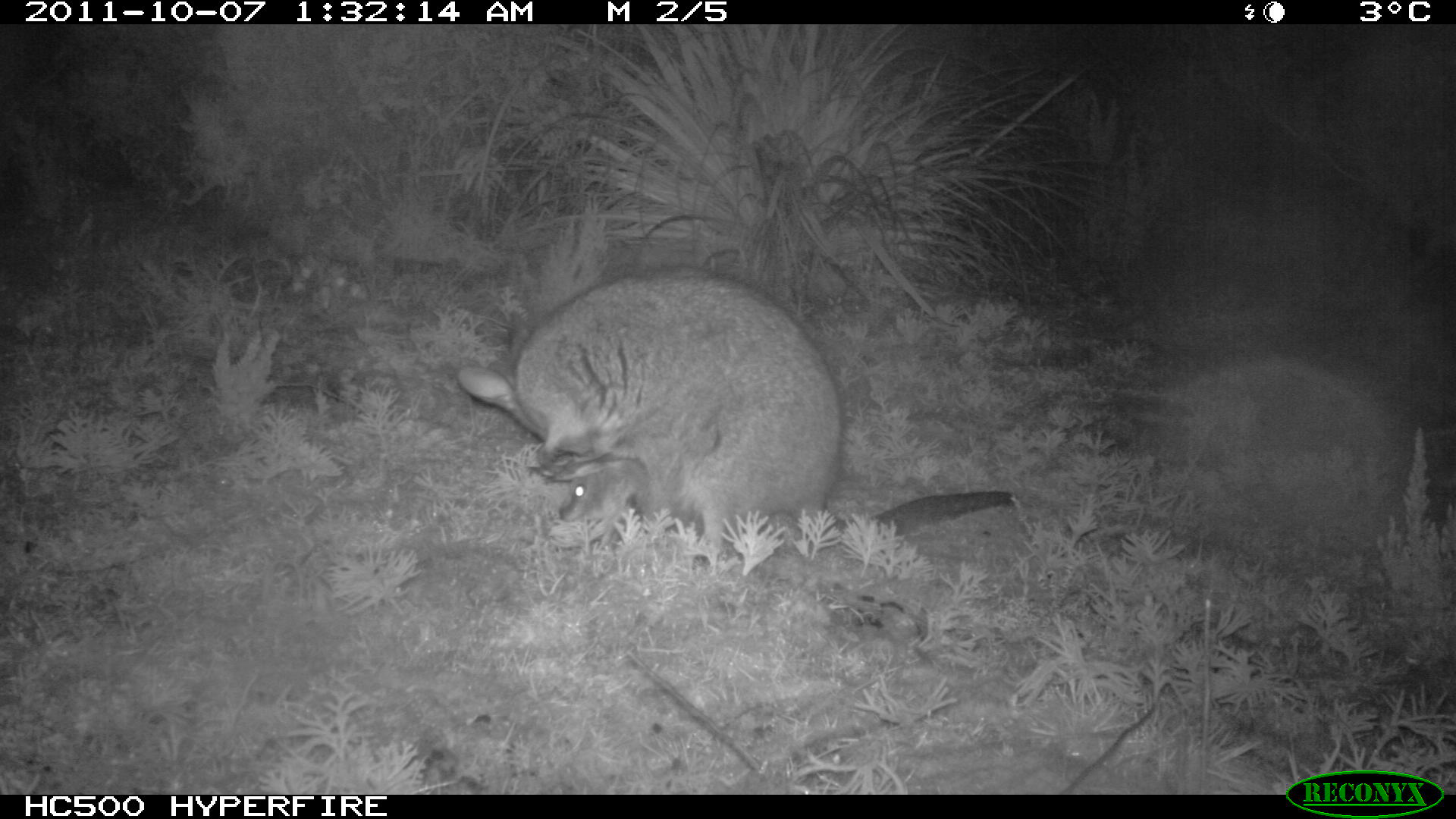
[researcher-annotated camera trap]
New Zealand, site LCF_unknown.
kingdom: Animalia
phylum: Chordata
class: Mammalia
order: Diprotodontia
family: Macropodidae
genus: Notamacropus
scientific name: Notamacropus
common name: wallaby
Wallaby (Notamacropus).